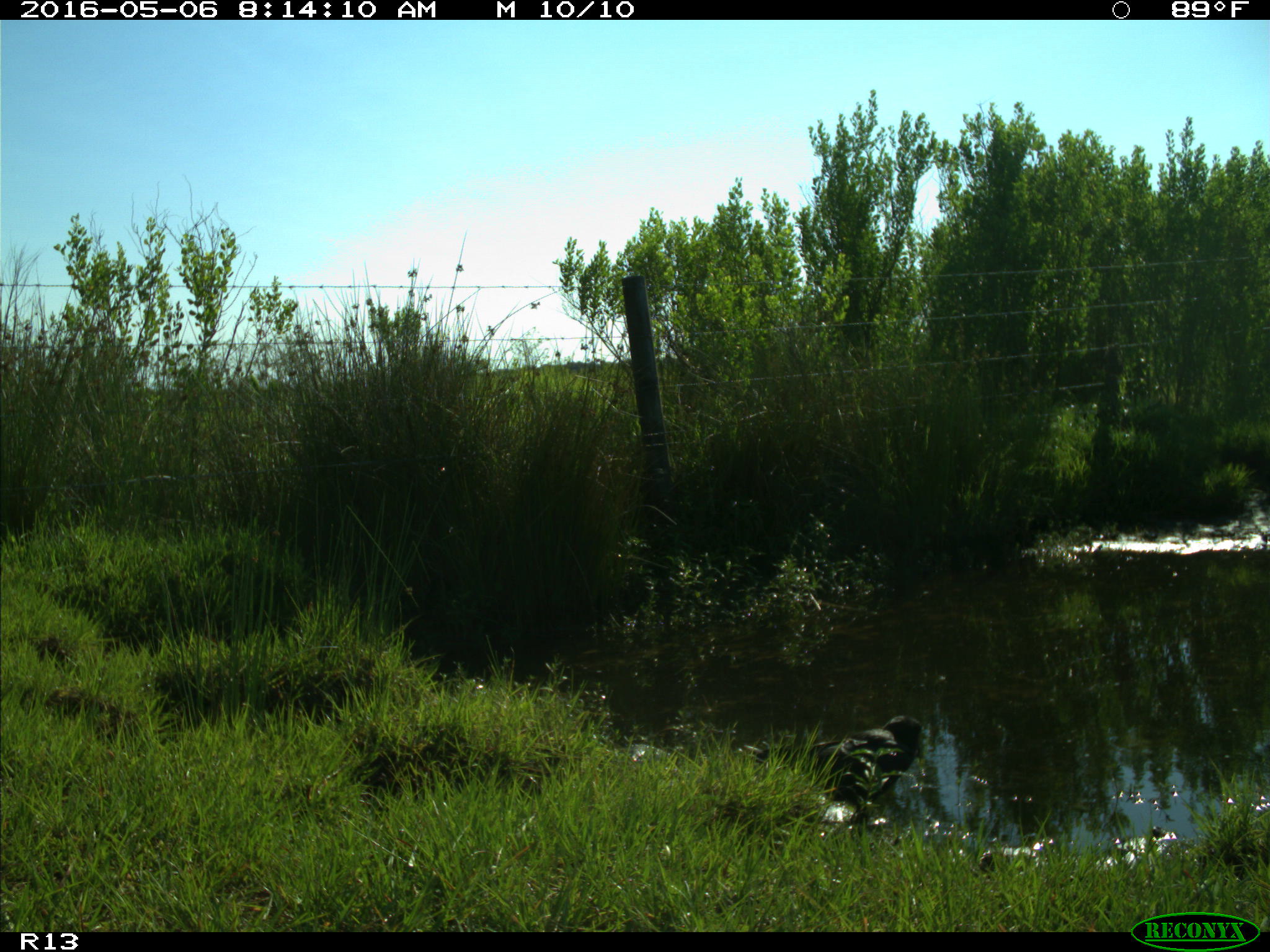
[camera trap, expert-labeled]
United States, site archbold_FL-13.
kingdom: Animalia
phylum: Chordata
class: Aves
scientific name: Aves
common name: birds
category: unidentified bird